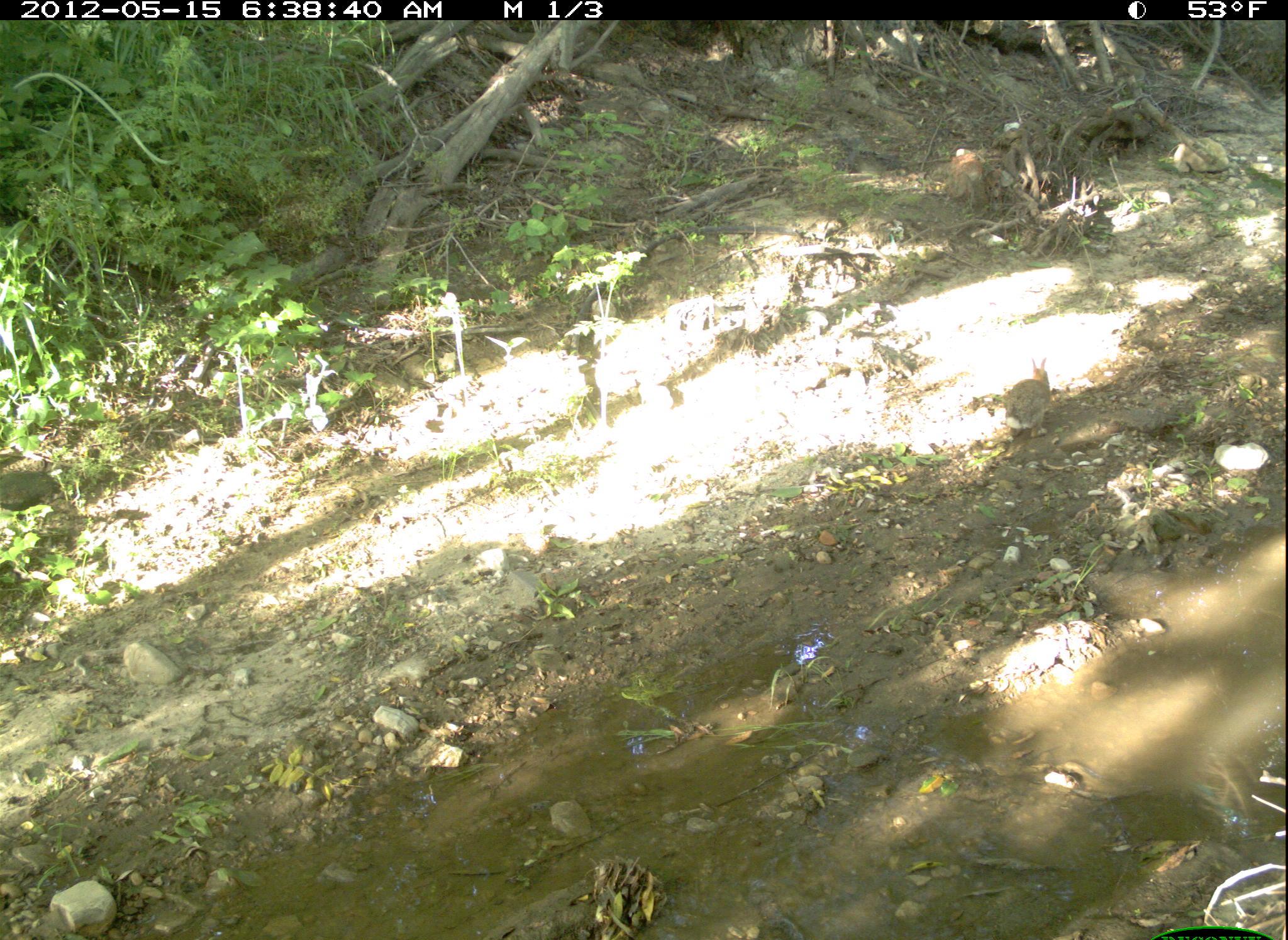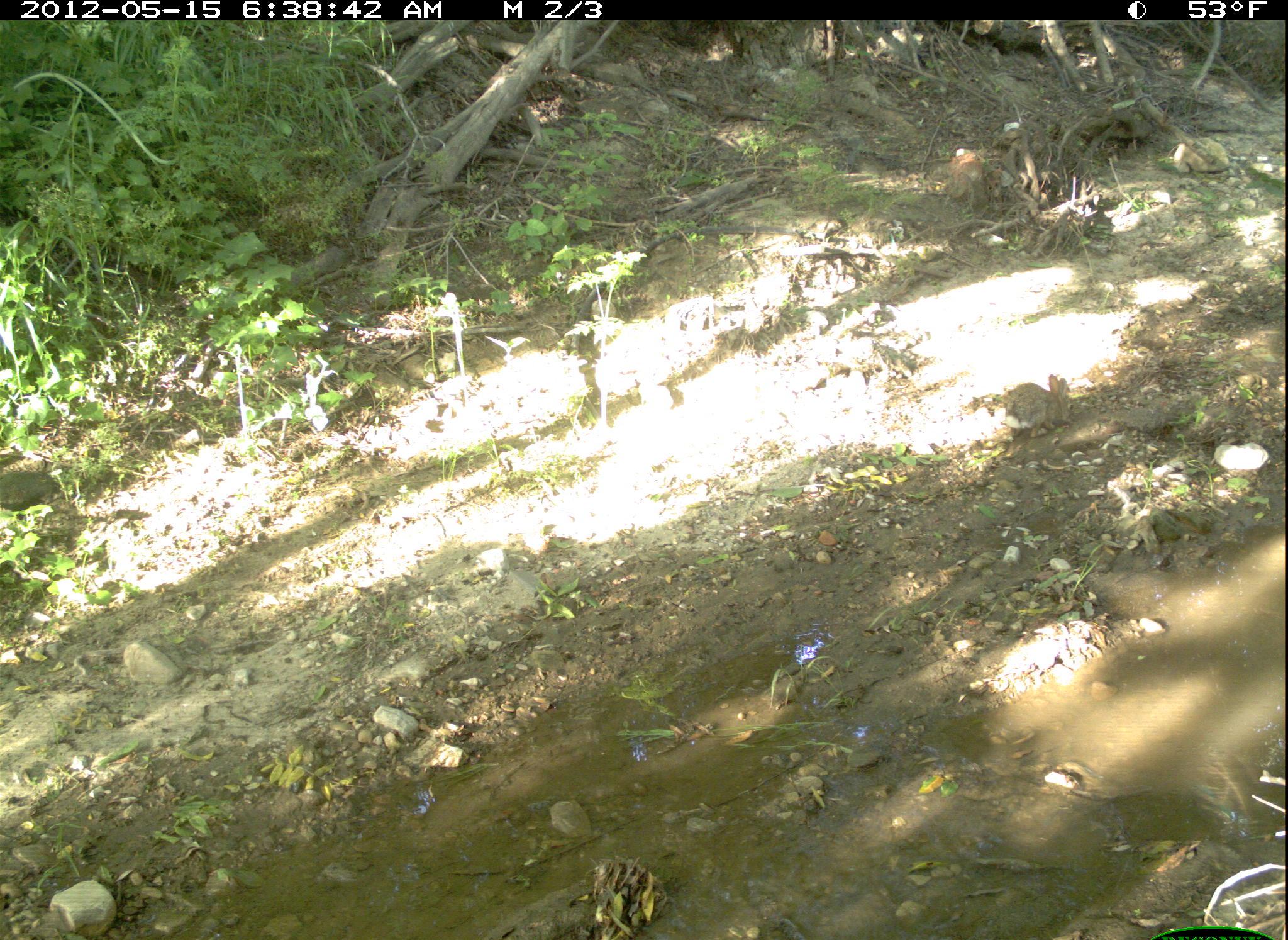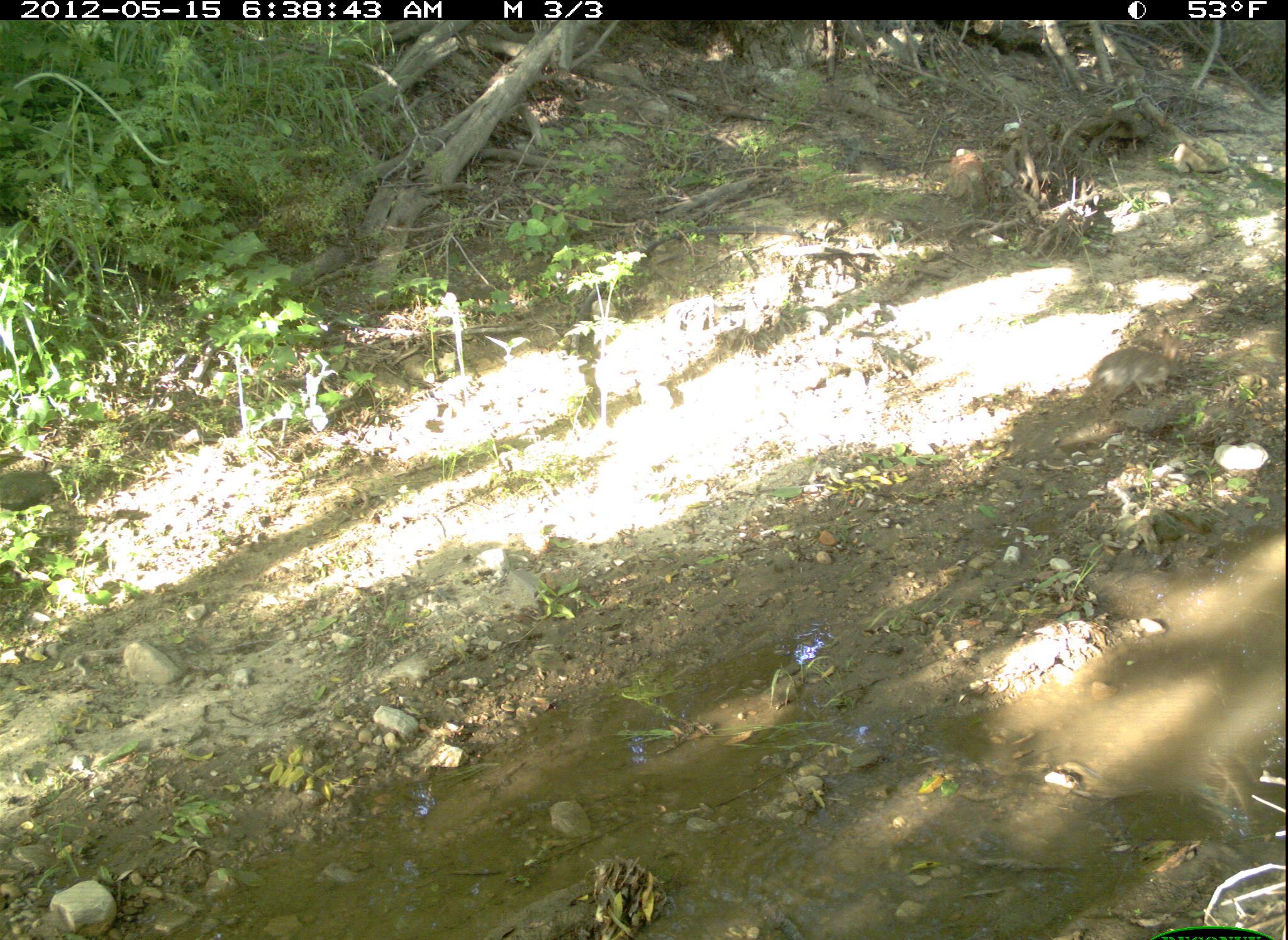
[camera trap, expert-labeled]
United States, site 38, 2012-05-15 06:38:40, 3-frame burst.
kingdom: Animalia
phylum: Chordata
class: Mammalia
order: Lagomorpha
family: Leporidae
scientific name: Leporidae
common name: rabbits and hares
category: rabbit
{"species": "rabbit (rabbits and hares) (Leporidae)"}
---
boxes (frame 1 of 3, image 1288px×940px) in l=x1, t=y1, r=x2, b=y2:
rabbit: l=999, t=353, r=1055, b=441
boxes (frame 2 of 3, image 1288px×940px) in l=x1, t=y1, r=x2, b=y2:
rabbit: l=988, t=362, r=1093, b=448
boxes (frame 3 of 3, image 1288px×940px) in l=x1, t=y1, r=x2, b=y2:
rabbit: l=1077, t=322, r=1193, b=422